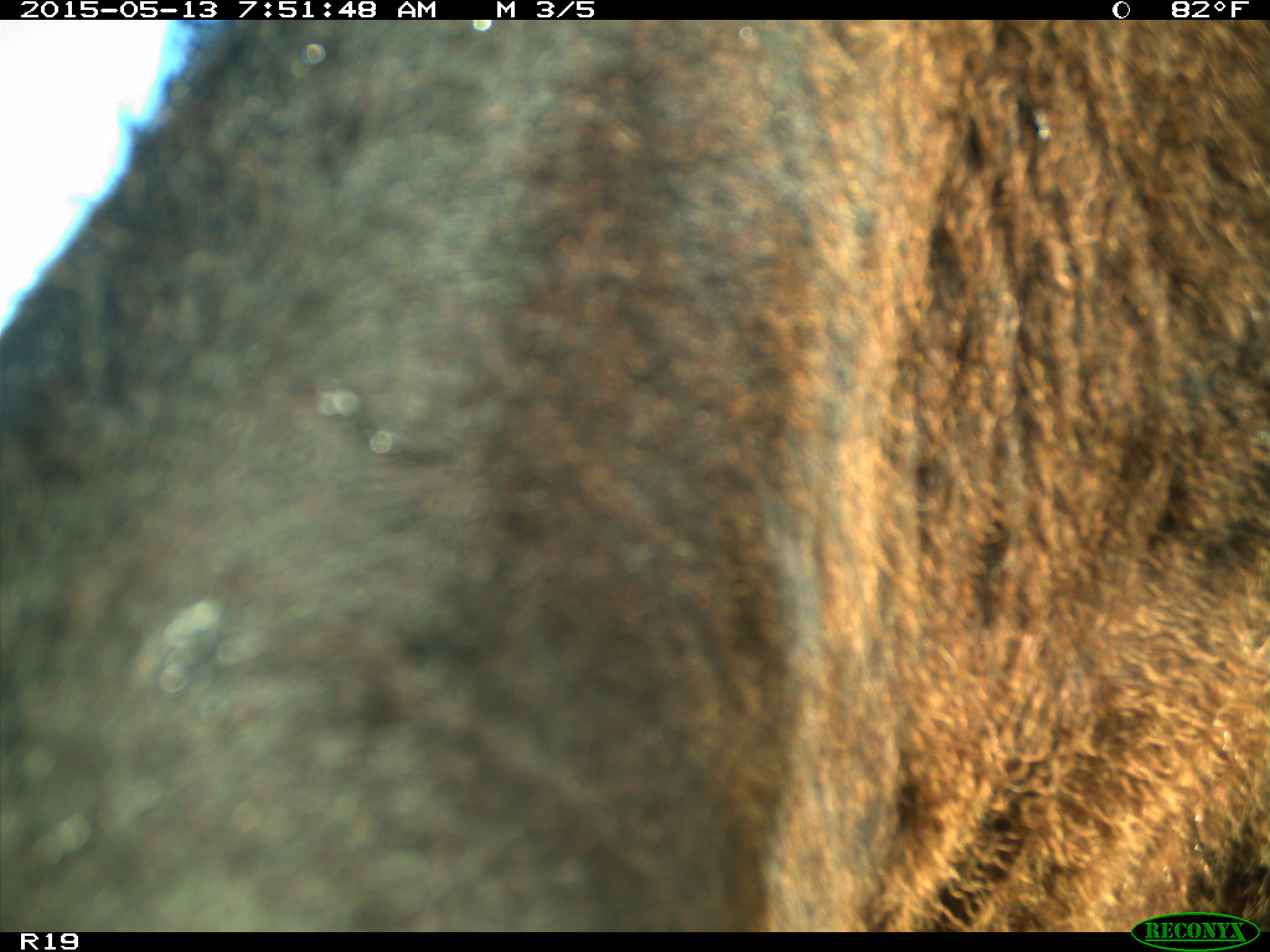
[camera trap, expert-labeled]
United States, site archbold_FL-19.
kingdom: Animalia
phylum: Chordata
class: Mammalia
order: Artiodactyla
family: Bovidae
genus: Bos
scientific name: Bos taurus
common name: domestic cow